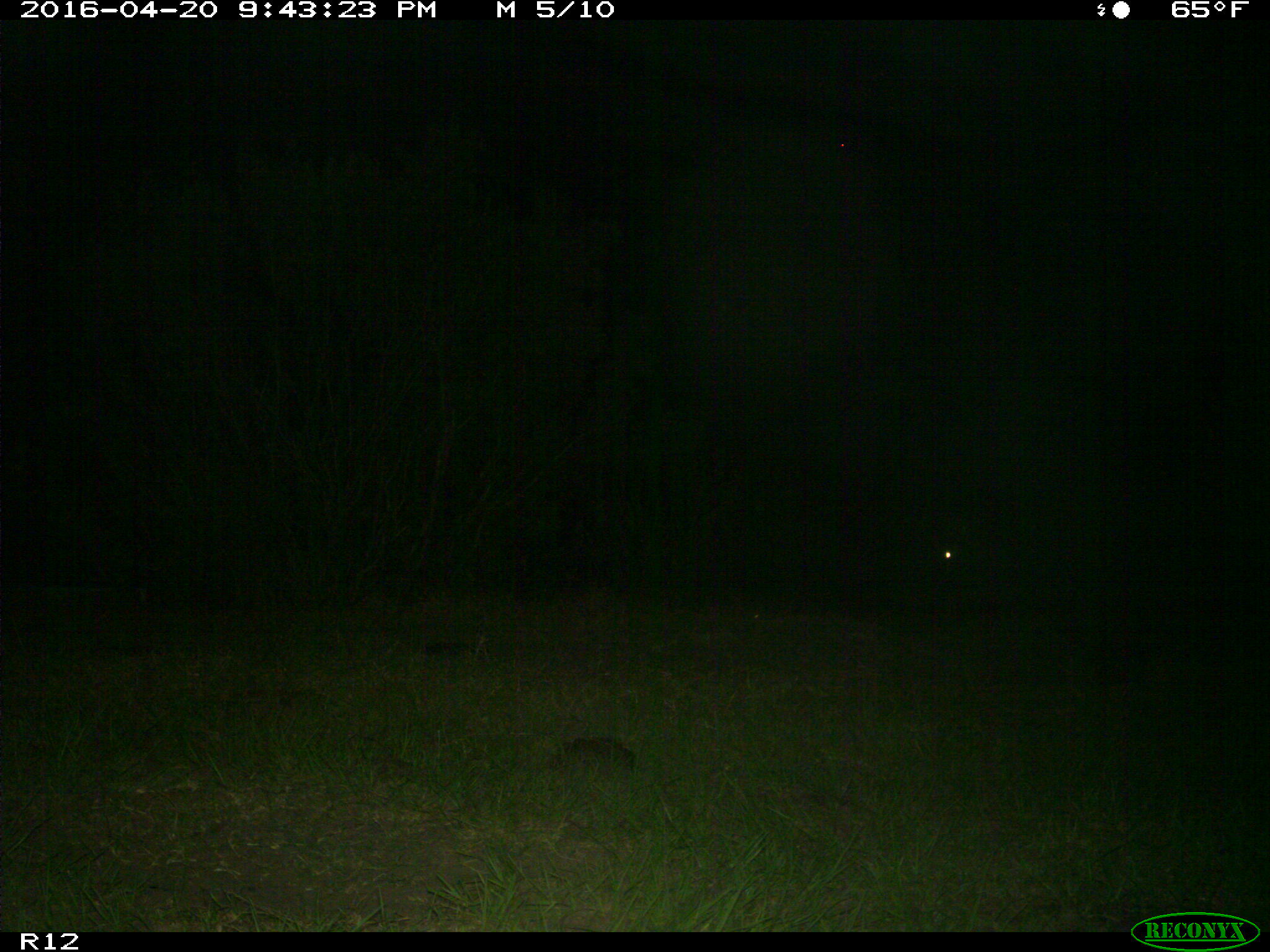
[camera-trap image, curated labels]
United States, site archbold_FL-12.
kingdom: Animalia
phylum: Chordata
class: Mammalia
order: Artiodactyla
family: Suidae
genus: Sus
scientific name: Sus scrofa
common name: wild boar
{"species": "Sus scrofa (wild boar)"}